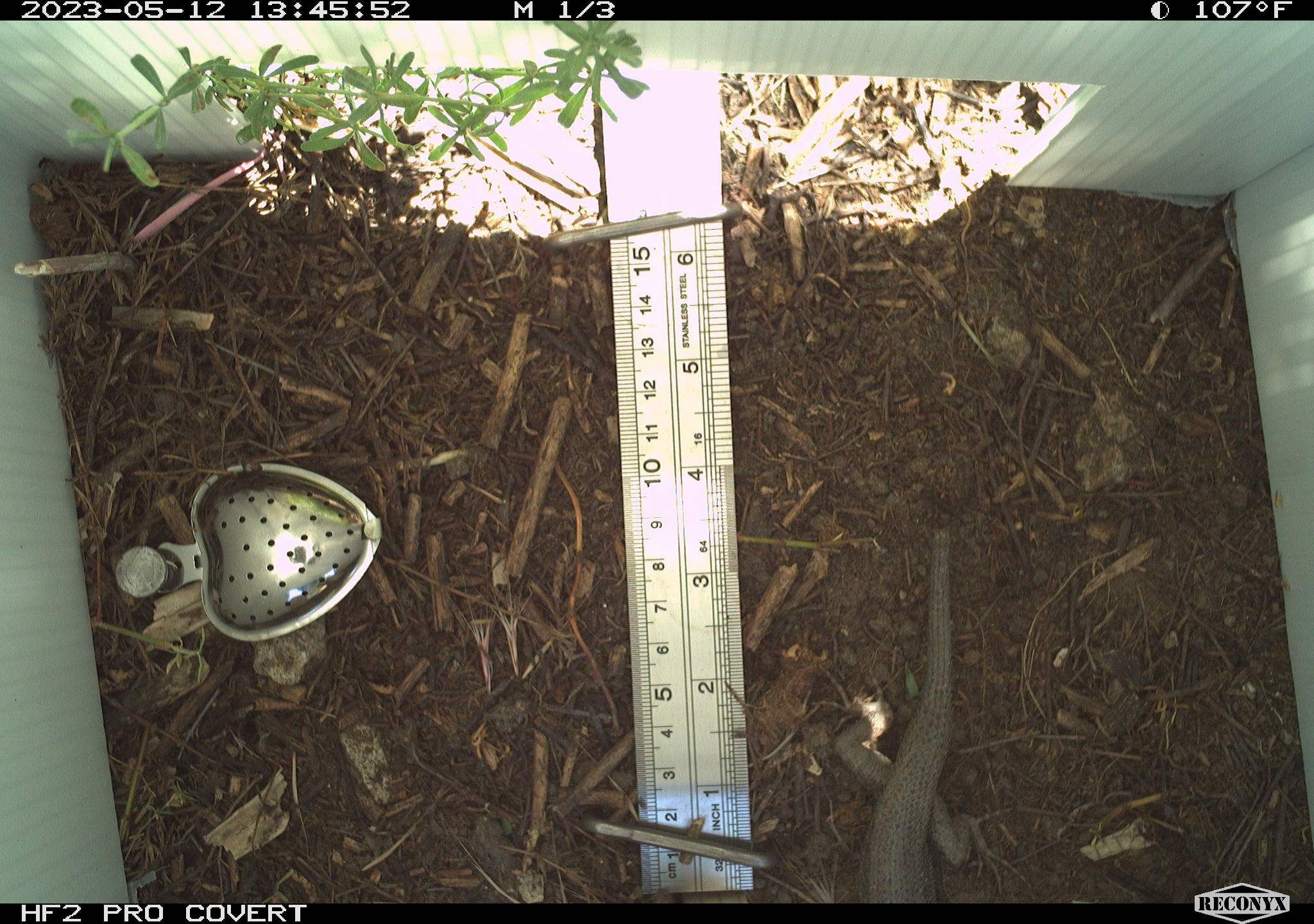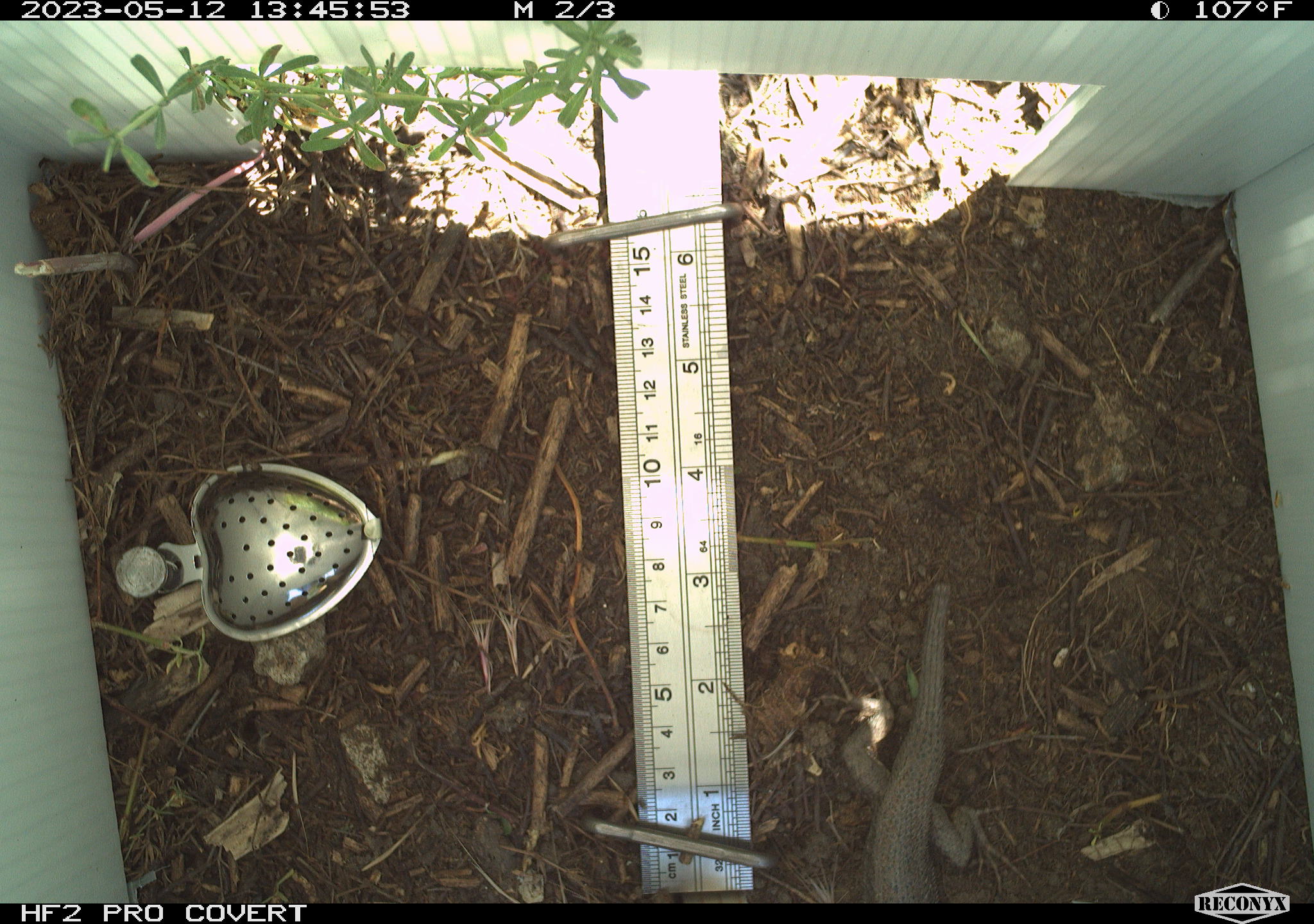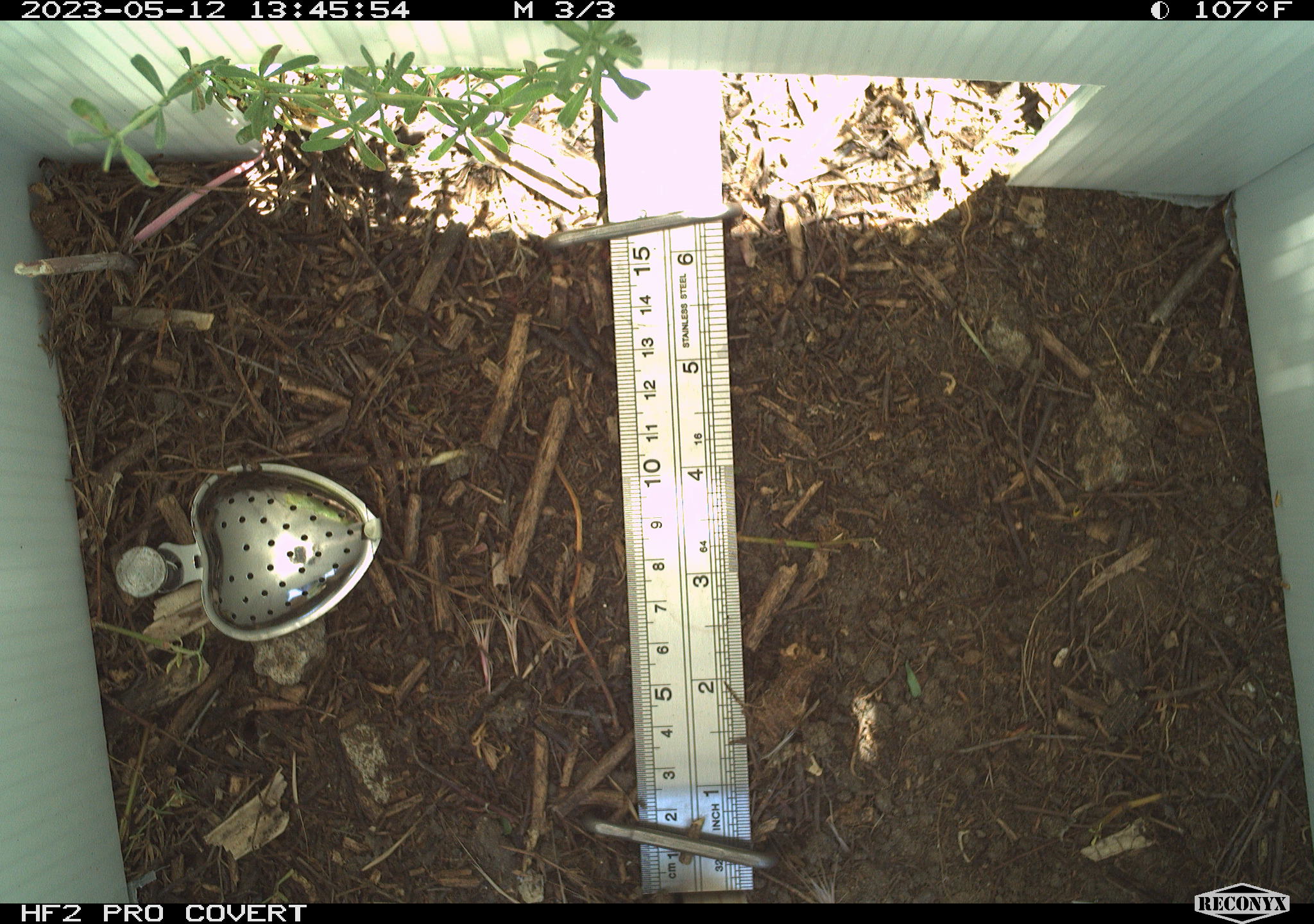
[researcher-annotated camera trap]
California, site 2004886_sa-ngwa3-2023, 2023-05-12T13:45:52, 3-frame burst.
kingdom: Animalia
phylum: Chordata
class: Reptilia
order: Squamata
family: Phrynosomatidae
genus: Sceloporus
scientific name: Sceloporus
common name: spiny lizards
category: sceloporus species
Sceloporus species (spiny lizards) (Sceloporus).